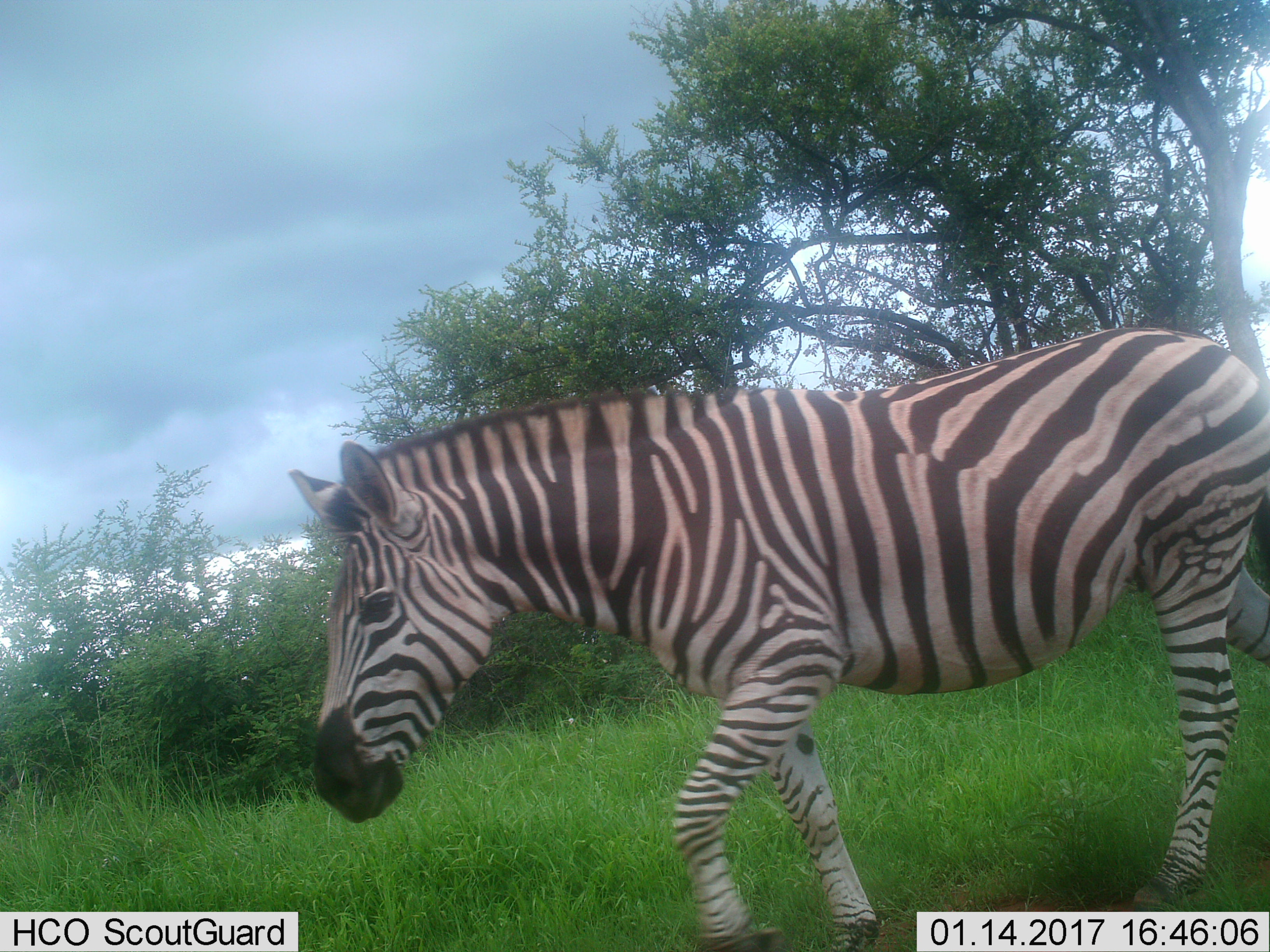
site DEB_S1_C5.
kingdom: Animalia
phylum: Chordata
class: Mammalia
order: Perissodactyla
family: Equidae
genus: Equus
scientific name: Equus quagga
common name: plains zebra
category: zebraplains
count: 1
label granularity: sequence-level